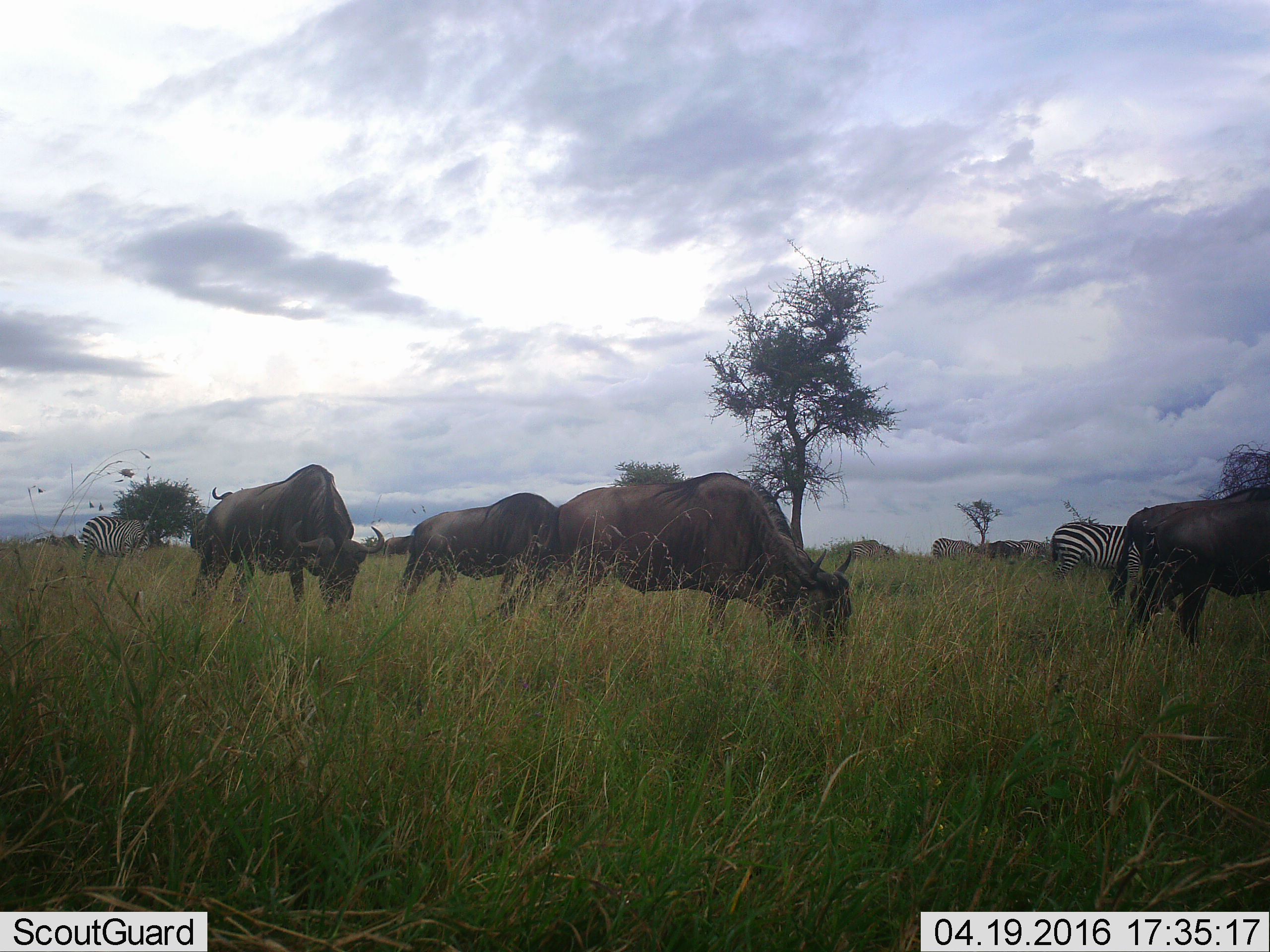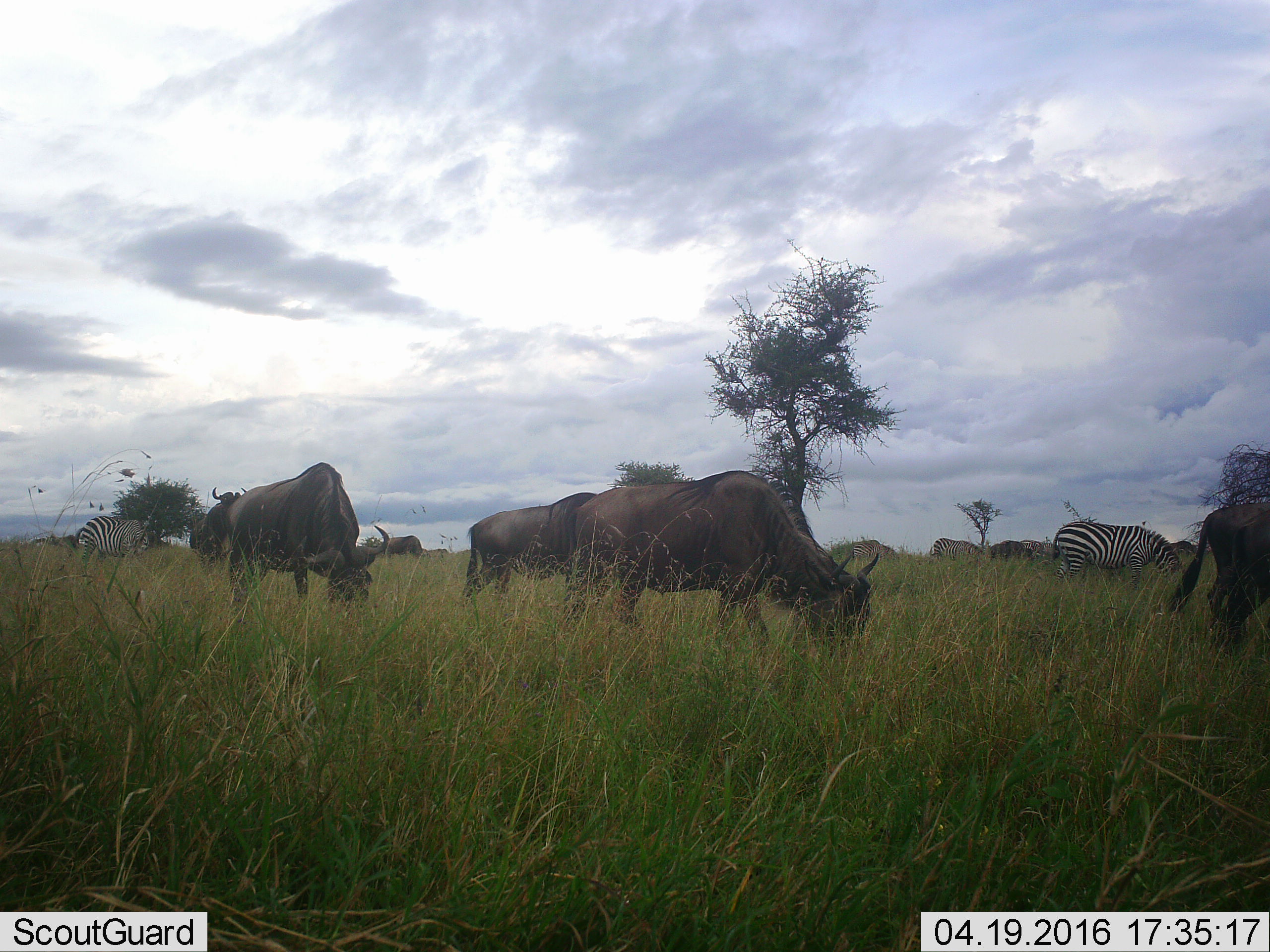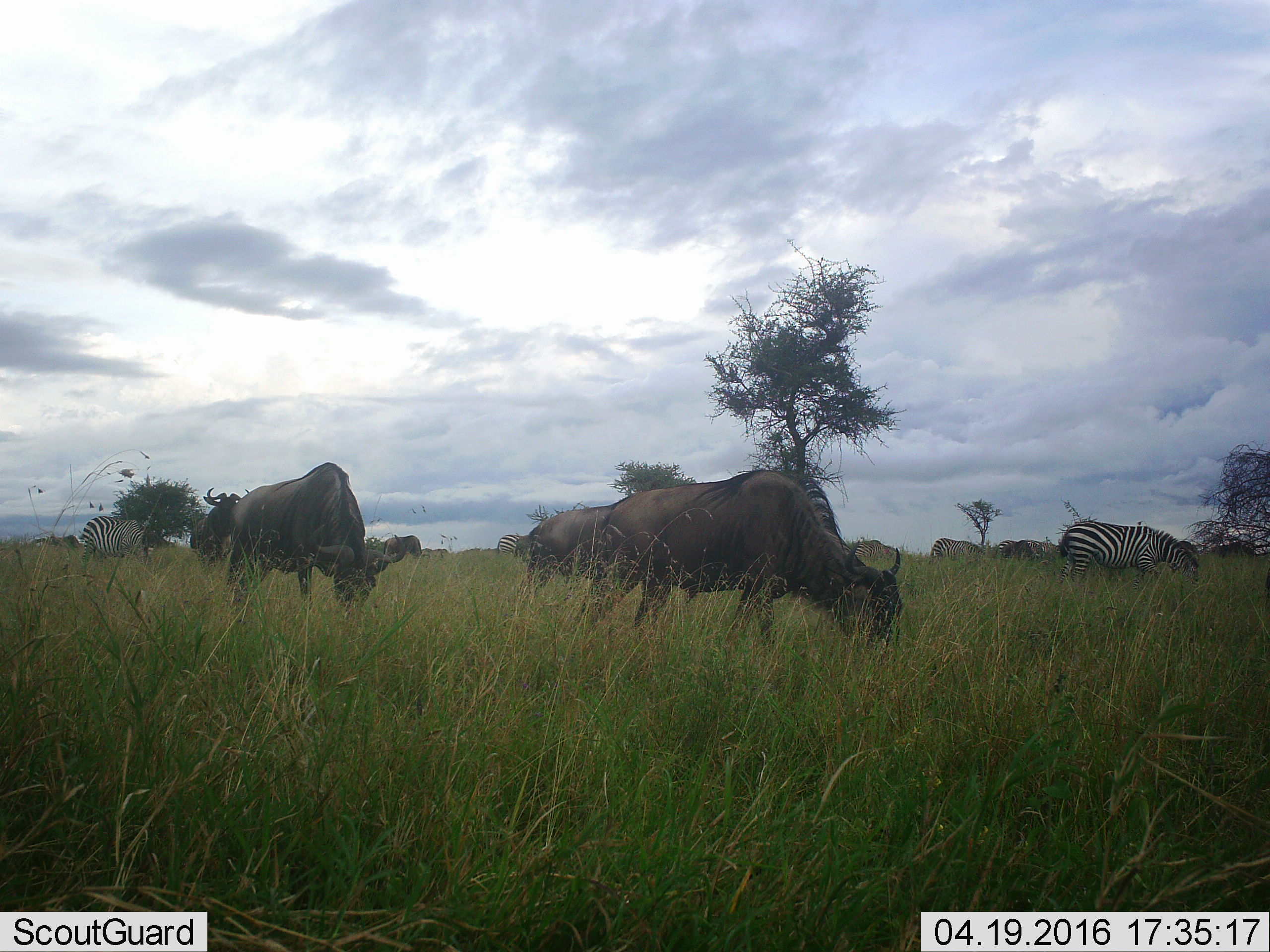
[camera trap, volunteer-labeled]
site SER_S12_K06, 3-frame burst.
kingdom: Animalia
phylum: Chordata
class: Mammalia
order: Artiodactyla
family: Bovidae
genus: Connochaetes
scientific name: Connochaetes taurinus taurinus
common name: blue wildebeest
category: wildebeestblue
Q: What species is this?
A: Wildebeestblue (blue wildebeest) (Connochaetes taurinus taurinus).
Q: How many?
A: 6.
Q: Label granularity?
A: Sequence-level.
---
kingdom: Animalia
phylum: Chordata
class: Mammalia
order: Perissodactyla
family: Equidae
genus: Equus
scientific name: Equus quagga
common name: plains zebra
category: zebraplains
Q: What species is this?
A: Zebraplains (plains zebra) (Equus quagga).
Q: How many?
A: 5.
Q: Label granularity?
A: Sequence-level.